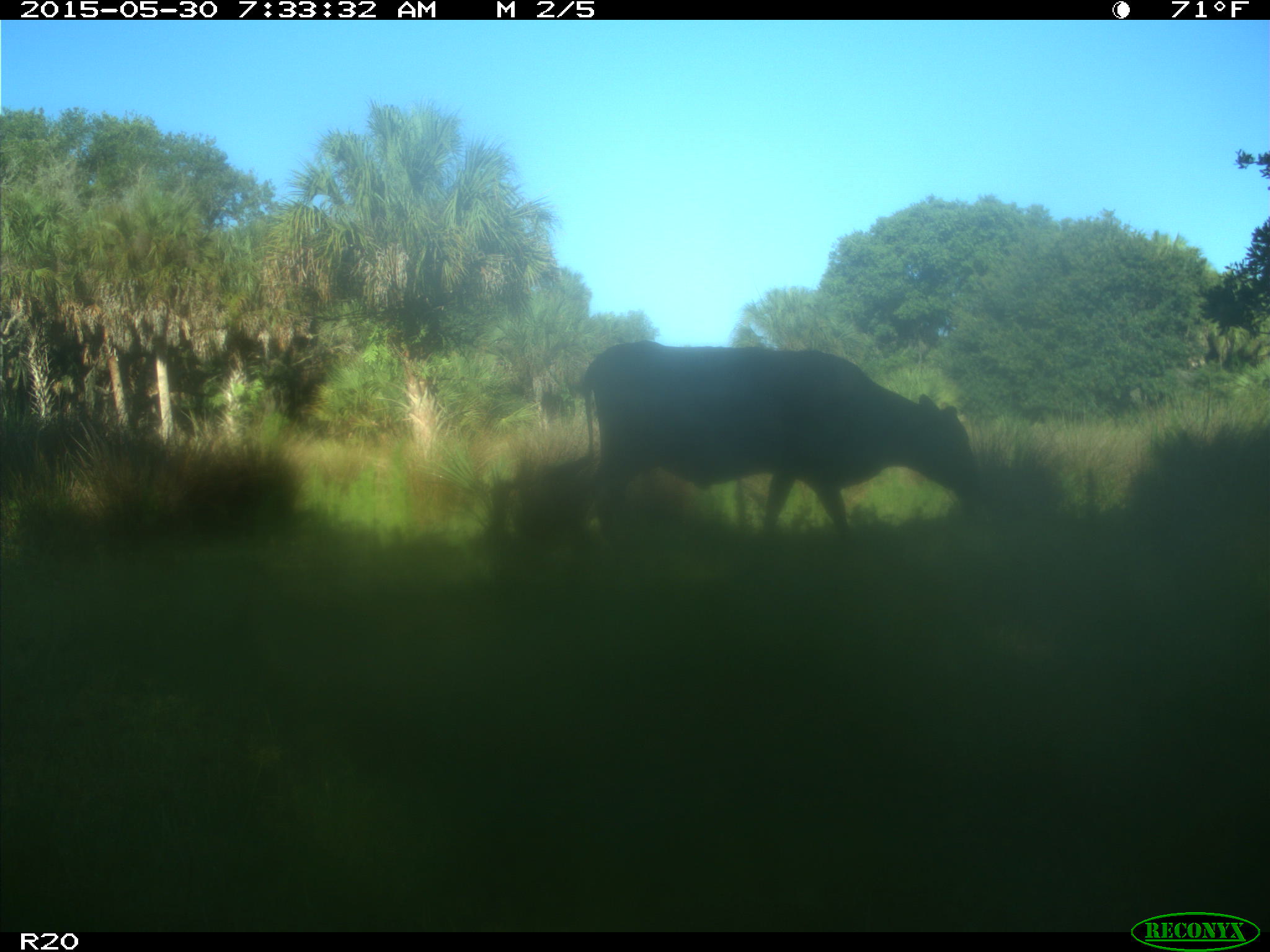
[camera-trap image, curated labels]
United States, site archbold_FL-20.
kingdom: Animalia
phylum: Chordata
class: Mammalia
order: Artiodactyla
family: Bovidae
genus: Bos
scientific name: Bos taurus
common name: domestic cow